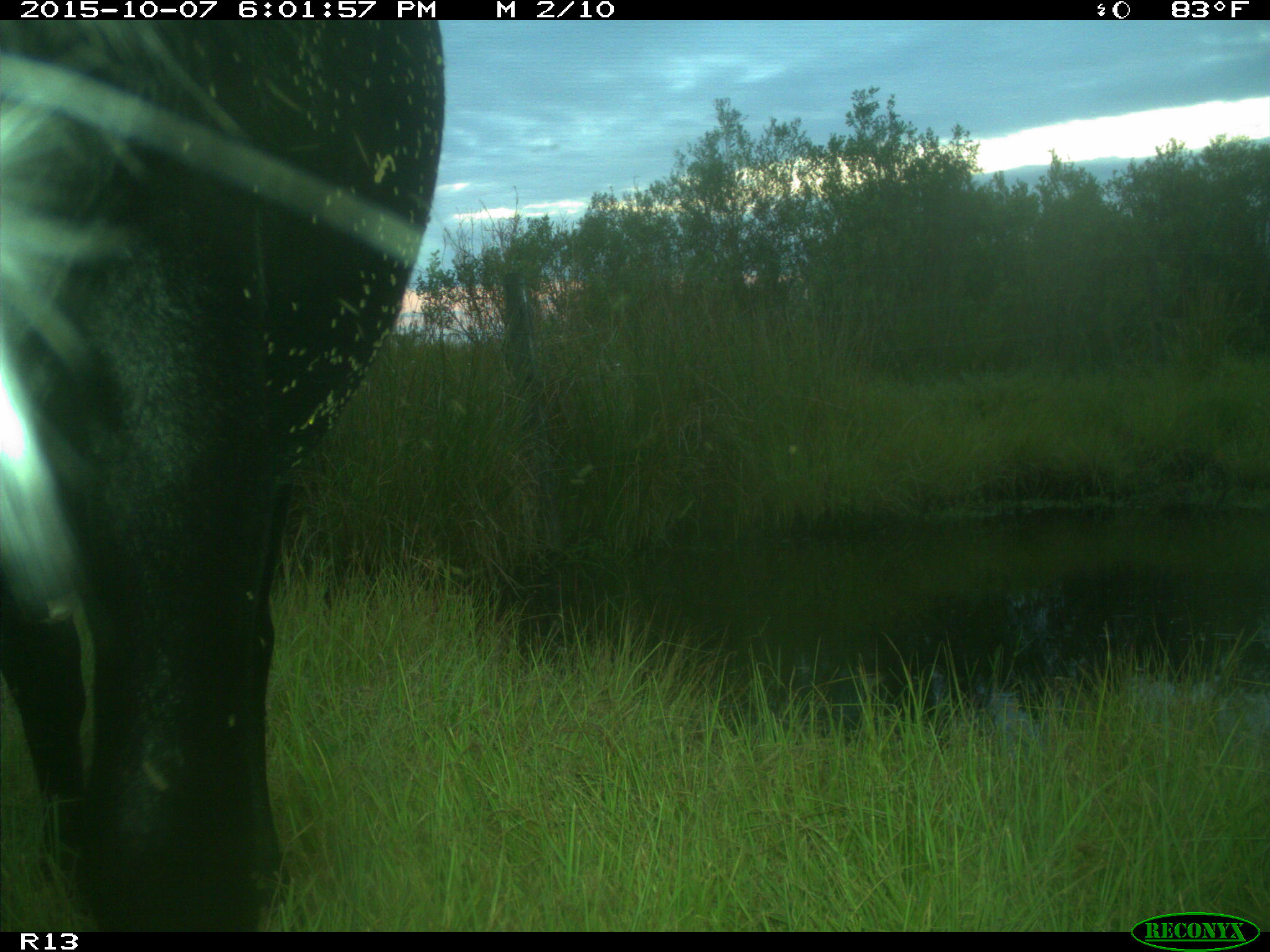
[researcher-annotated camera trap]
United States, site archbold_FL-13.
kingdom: Animalia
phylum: Chordata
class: Mammalia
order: Artiodactyla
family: Bovidae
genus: Bos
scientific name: Bos taurus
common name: domestic cow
Bos taurus (domestic cow).